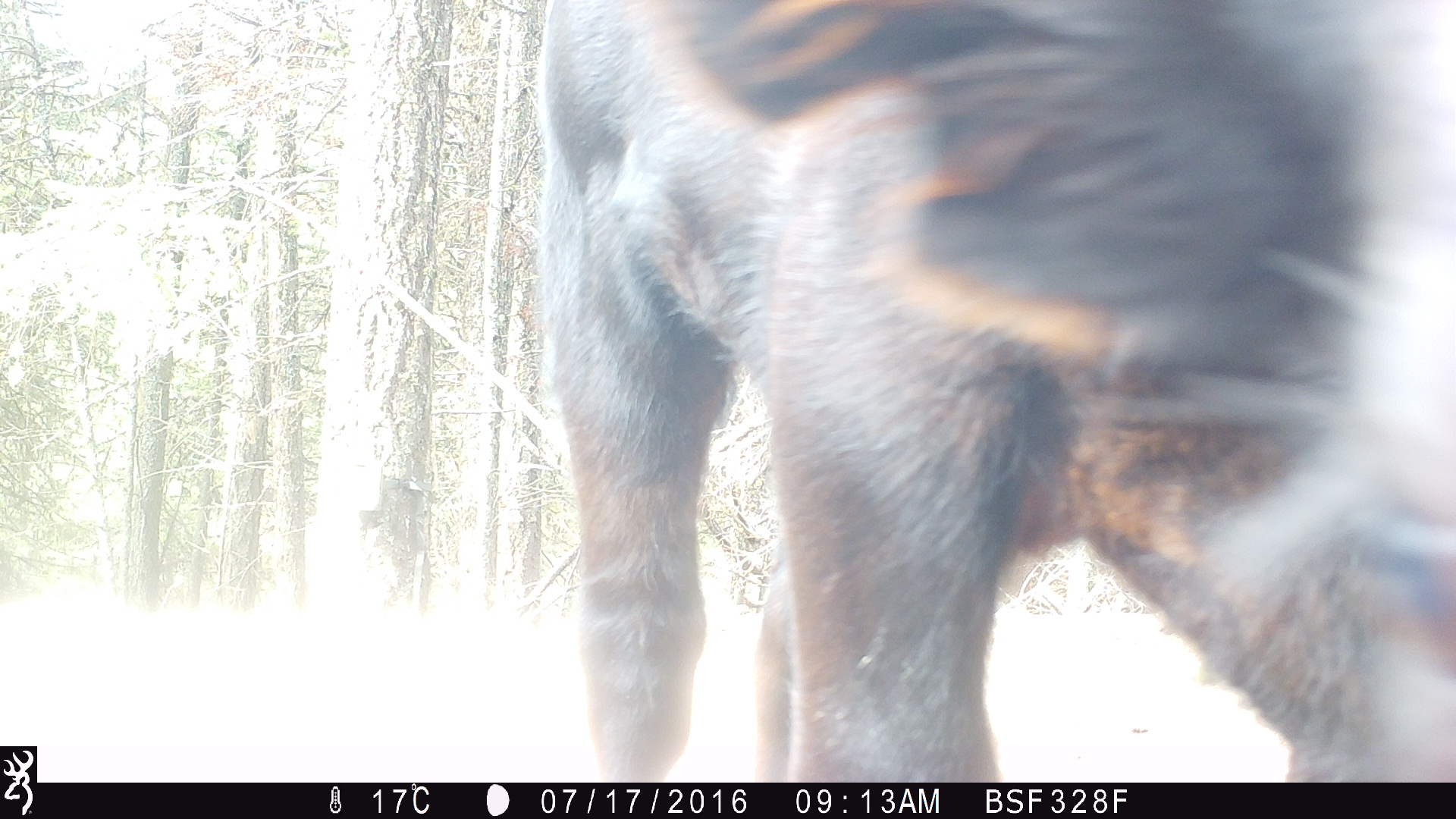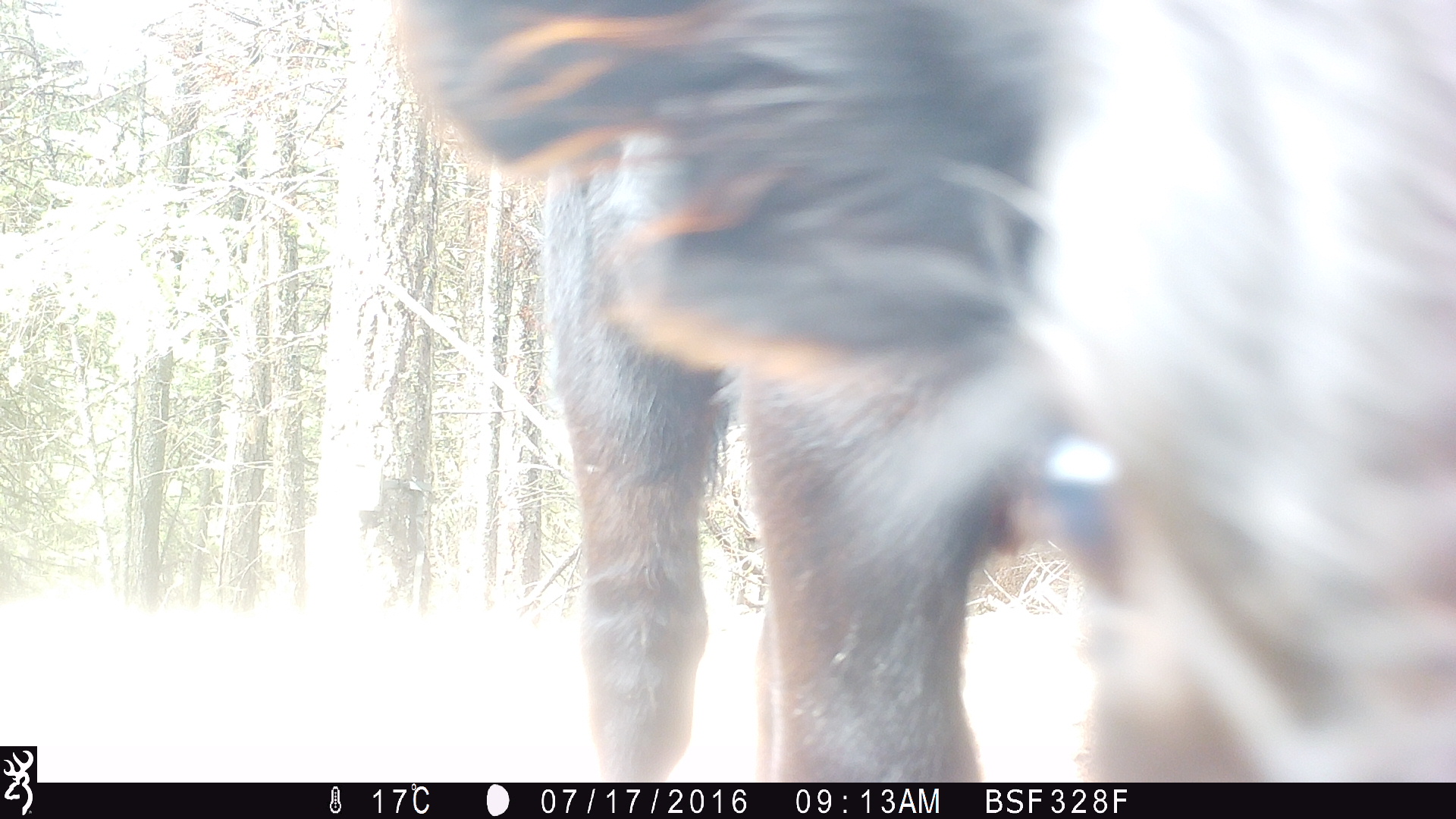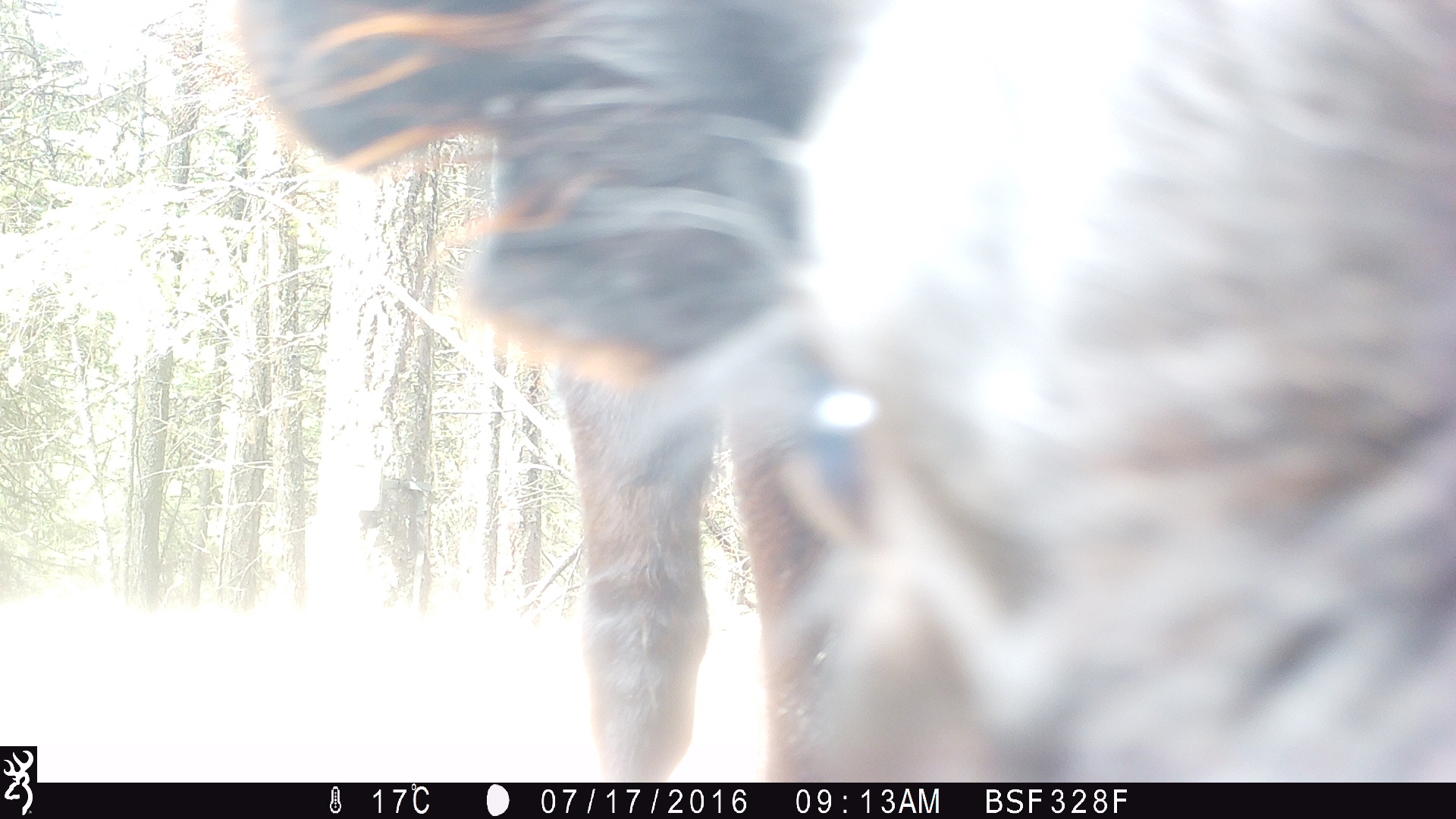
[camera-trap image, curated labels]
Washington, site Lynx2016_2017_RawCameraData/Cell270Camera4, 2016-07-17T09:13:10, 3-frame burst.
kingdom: Animalia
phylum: Chordata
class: Mammalia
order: Artiodactyla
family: Bovidae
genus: Bos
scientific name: Bos taurus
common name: domestic cattle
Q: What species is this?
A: Domestic cattle (Bos taurus).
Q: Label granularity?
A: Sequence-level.